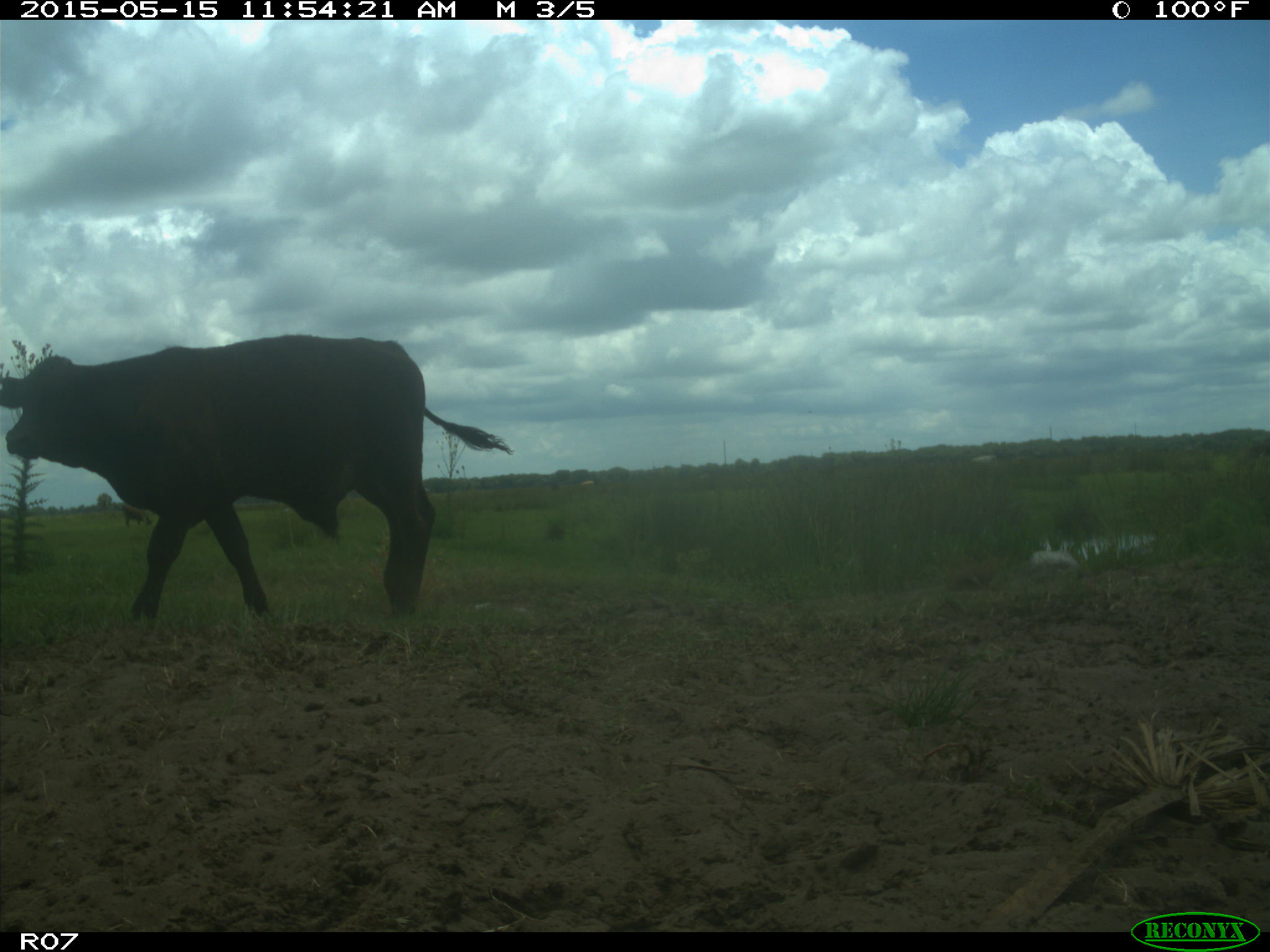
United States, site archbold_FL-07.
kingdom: Animalia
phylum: Chordata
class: Mammalia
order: Artiodactyla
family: Bovidae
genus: Bos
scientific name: Bos taurus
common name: domestic cow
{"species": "Bos taurus (domestic cow)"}